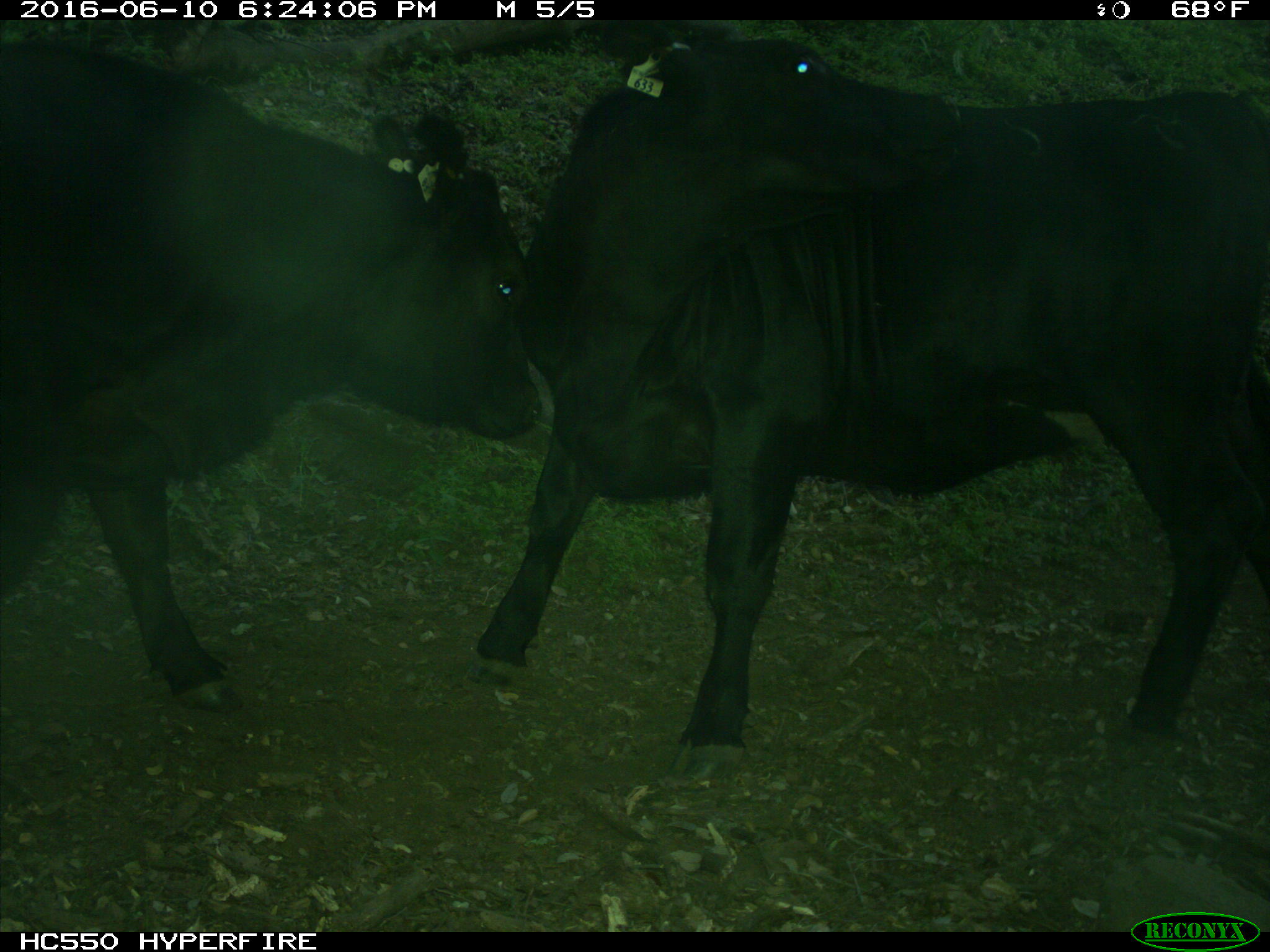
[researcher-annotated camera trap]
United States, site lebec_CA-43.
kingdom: Animalia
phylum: Chordata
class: Mammalia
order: Artiodactyla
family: Bovidae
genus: Bos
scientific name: Bos taurus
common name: domestic cow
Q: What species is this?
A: Bos taurus (domestic cow).